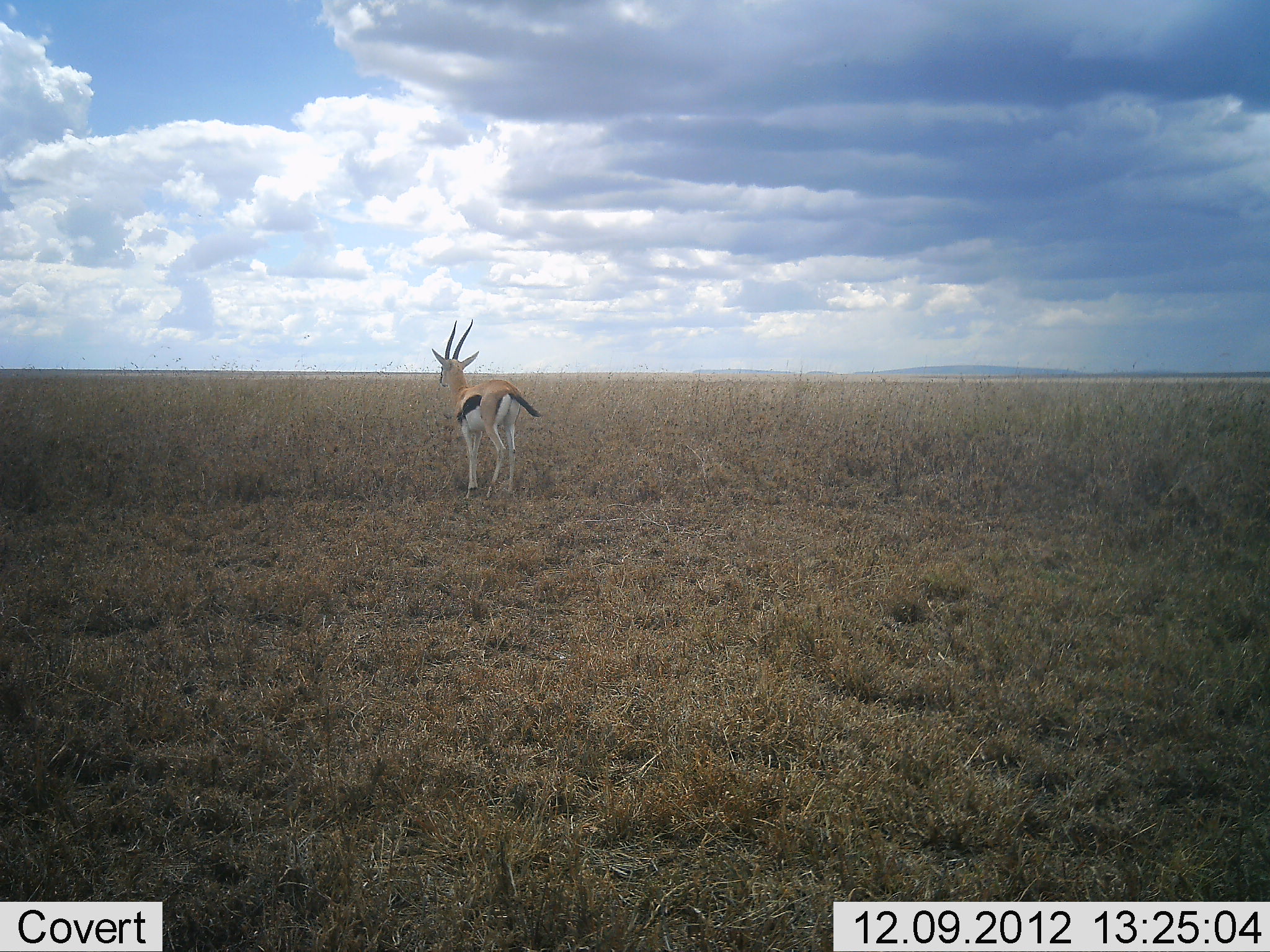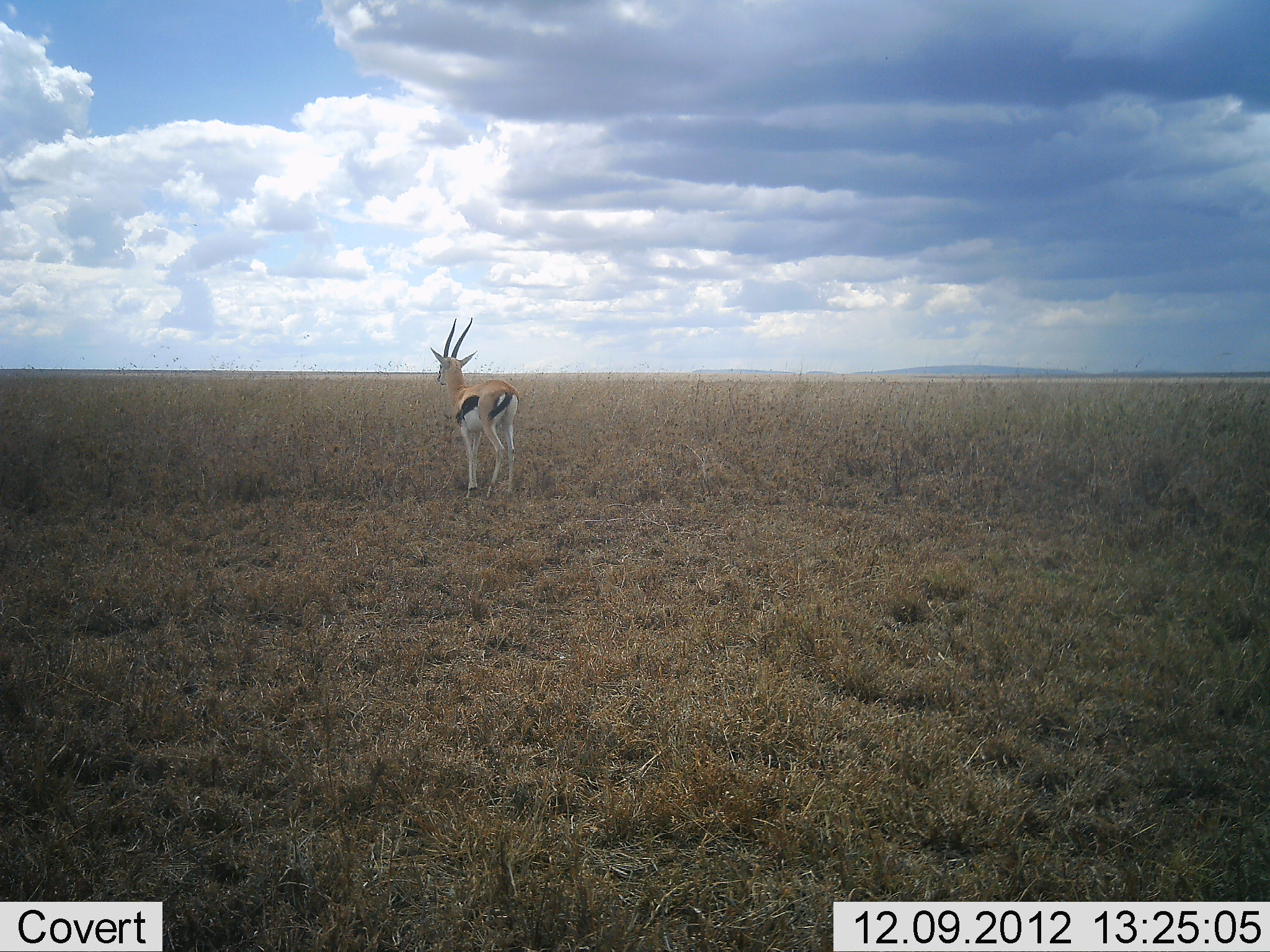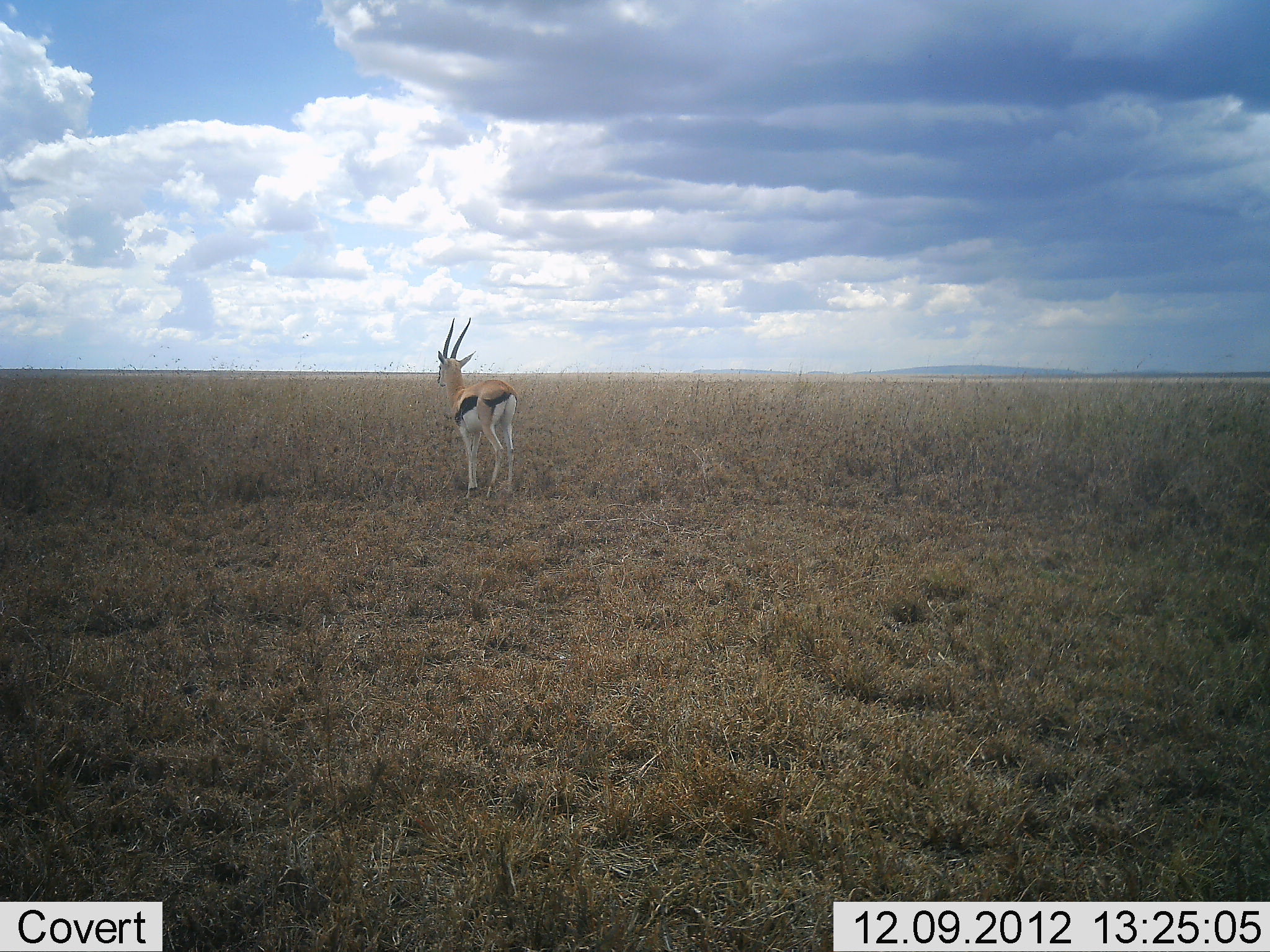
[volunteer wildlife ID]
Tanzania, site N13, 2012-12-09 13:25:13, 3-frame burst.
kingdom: Animalia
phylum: Chordata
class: Mammalia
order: Artiodactyla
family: Bovidae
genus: Eudorcas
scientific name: Eudorcas thomsonii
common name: thomson's gazelle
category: gazellethomsons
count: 1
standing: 97%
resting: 0%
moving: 3%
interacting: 0%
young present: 0%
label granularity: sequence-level